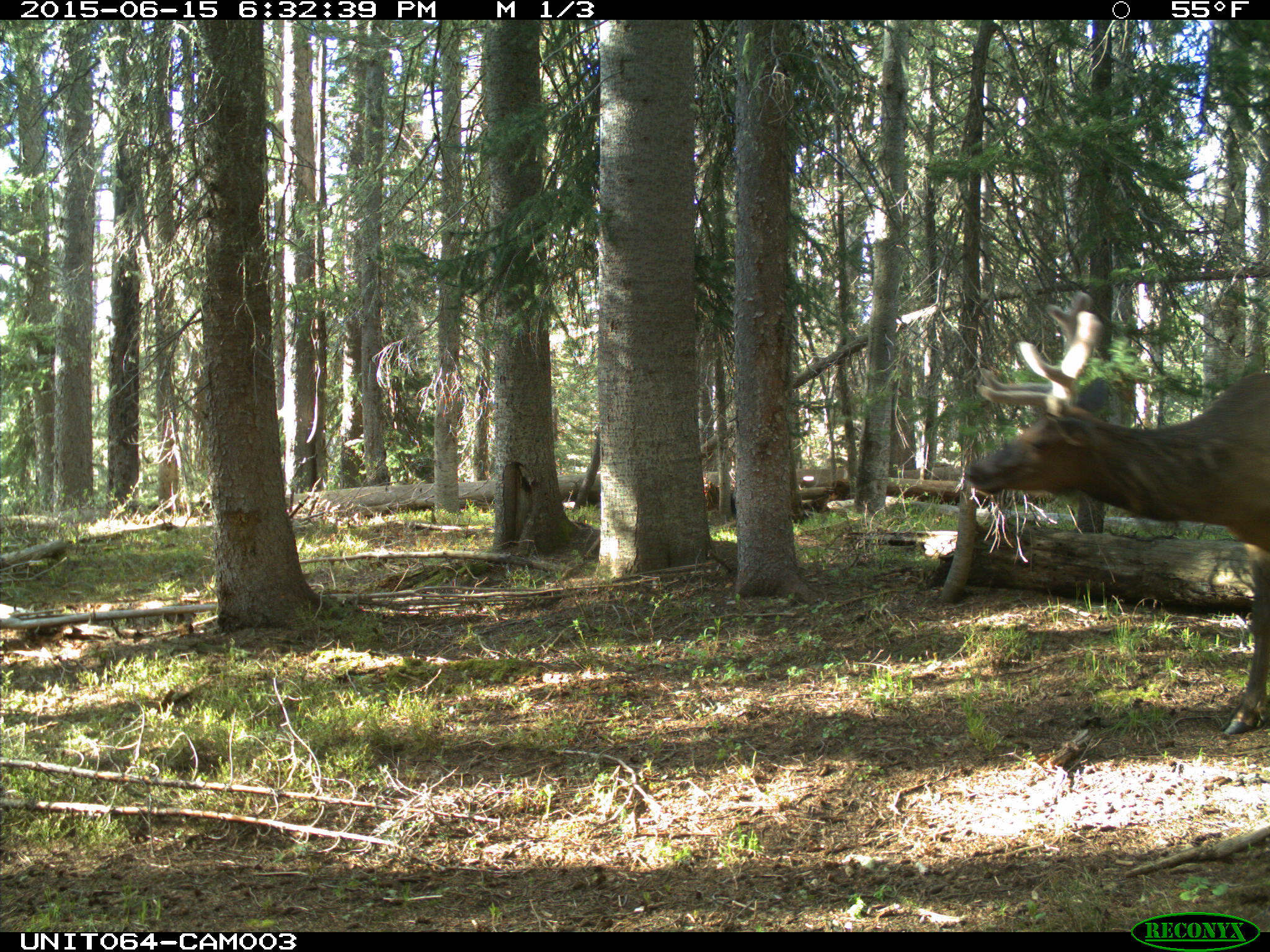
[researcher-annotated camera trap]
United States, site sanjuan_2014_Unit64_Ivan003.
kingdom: Animalia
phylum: Chordata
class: Mammalia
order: Artiodactyla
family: Cervidae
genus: Cervus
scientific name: Cervus elaphus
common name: red deer